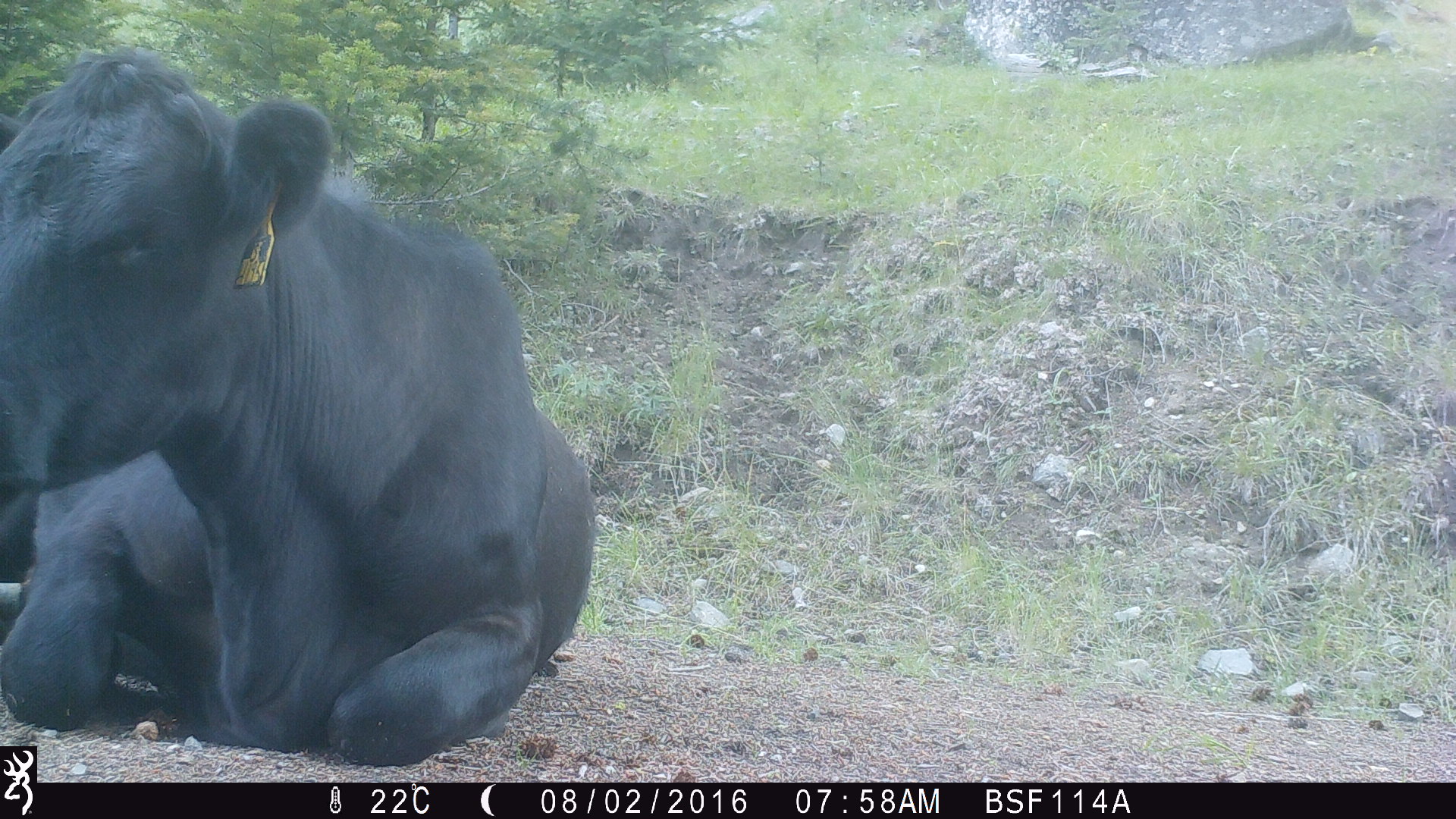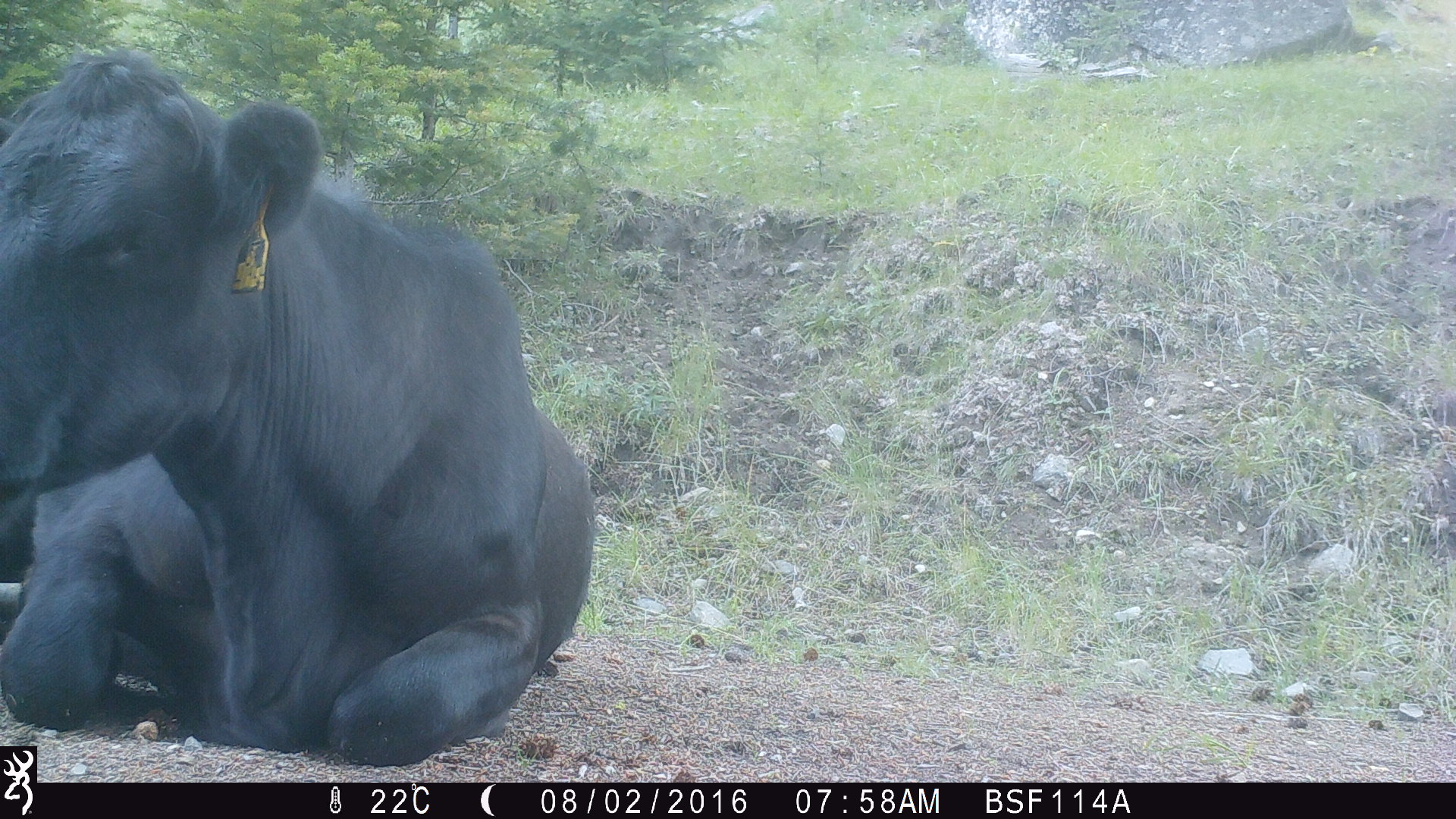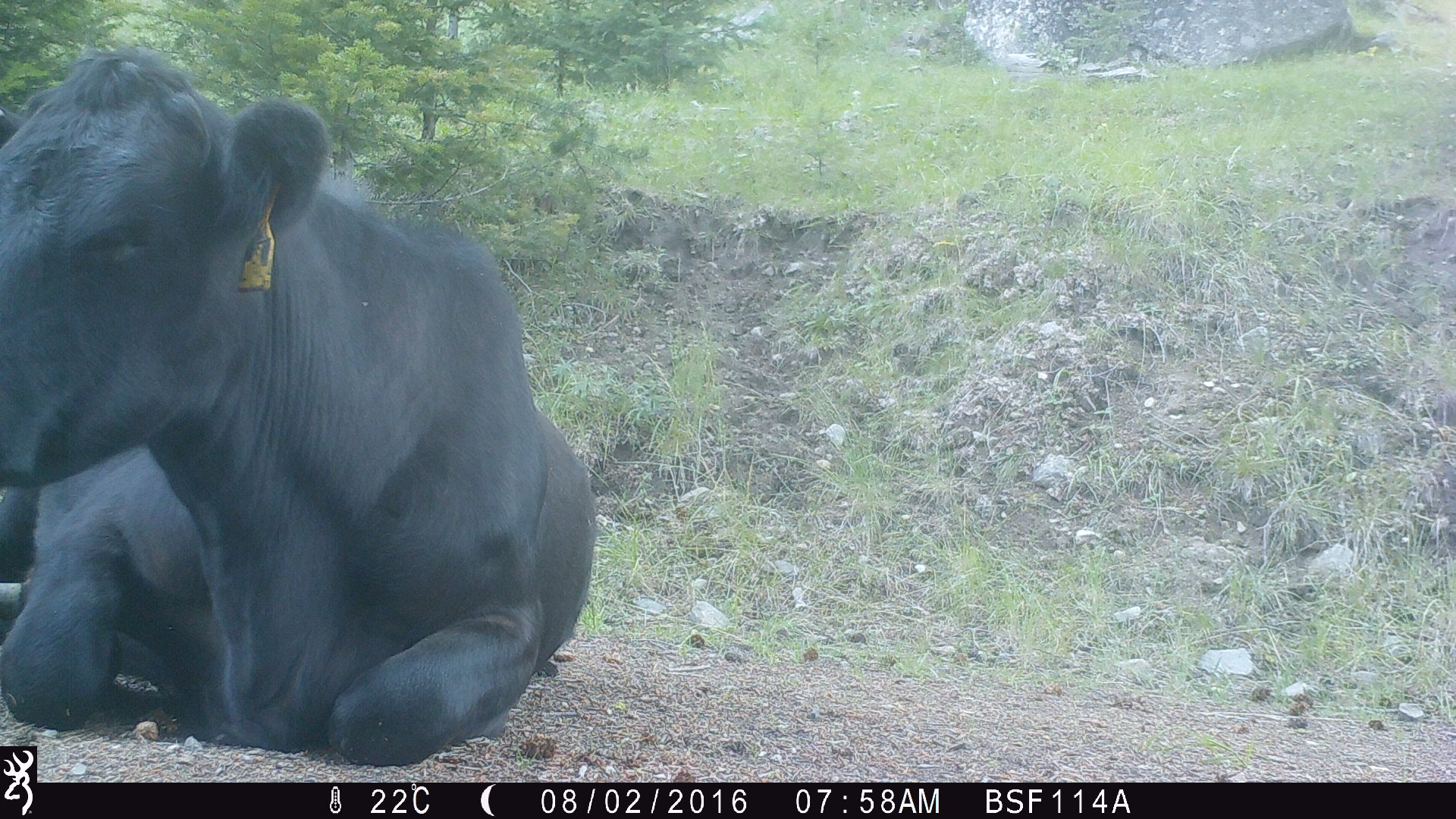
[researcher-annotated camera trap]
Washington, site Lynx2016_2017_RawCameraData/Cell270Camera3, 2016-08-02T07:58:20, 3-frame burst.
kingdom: Animalia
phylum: Chordata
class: Mammalia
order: Artiodactyla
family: Bovidae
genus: Bos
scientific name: Bos taurus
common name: domestic cattle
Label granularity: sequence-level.